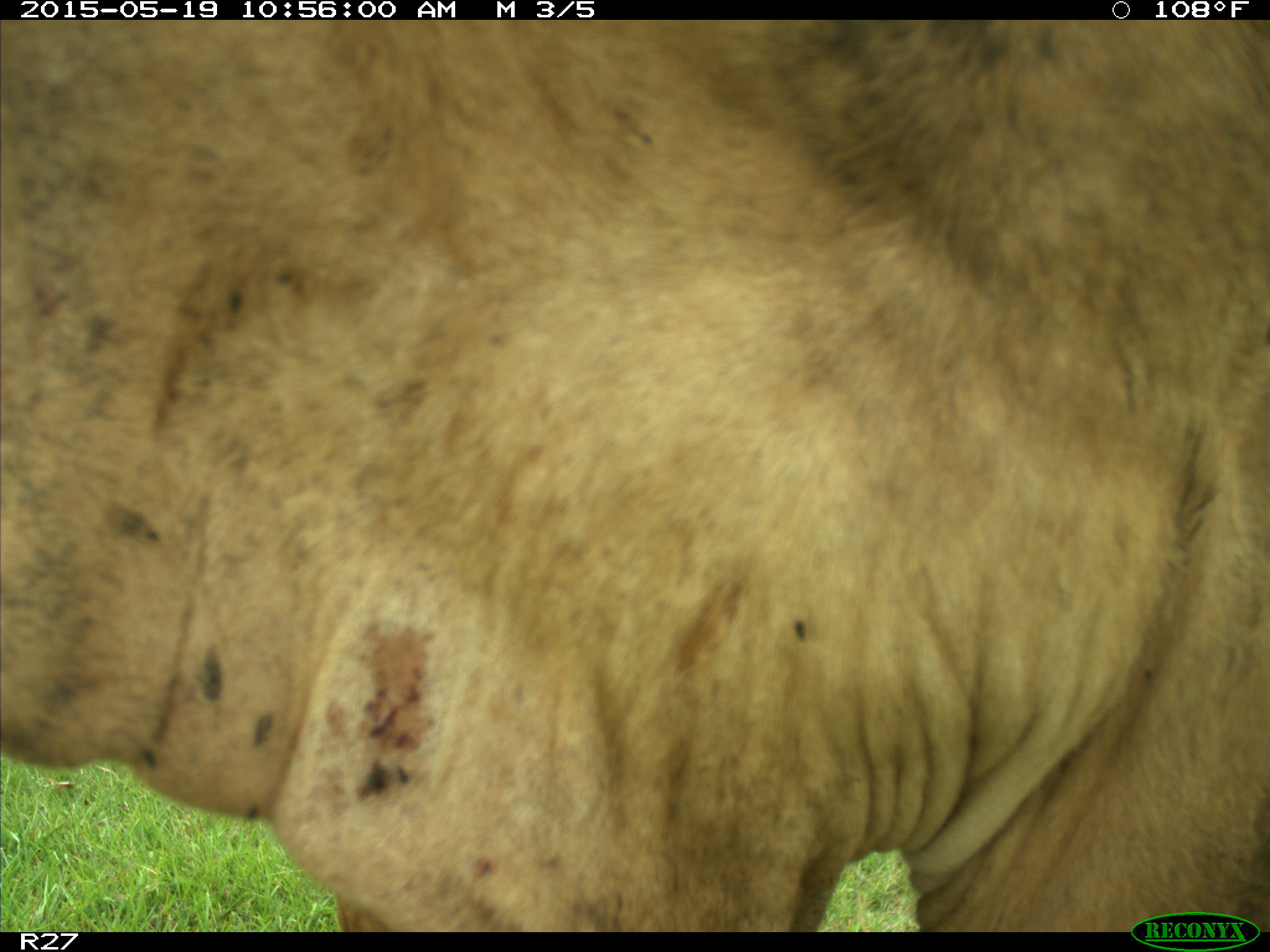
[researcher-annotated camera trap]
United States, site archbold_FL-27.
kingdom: Animalia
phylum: Chordata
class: Mammalia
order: Artiodactyla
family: Bovidae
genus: Bos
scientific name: Bos taurus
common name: domestic cow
Bos taurus (domestic cow).